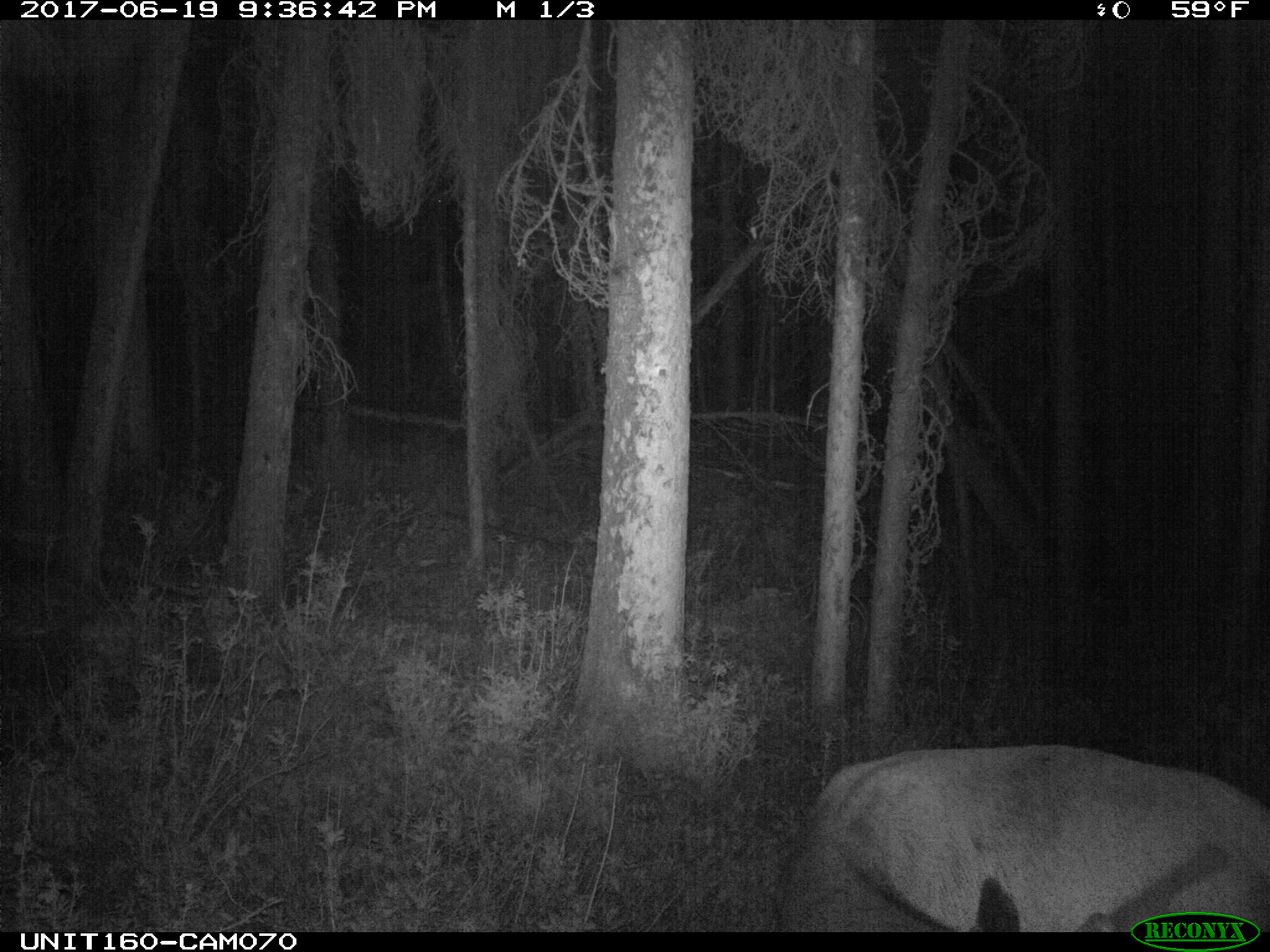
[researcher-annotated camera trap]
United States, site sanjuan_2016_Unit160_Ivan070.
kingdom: Animalia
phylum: Chordata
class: Mammalia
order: Artiodactyla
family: Cervidae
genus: Cervus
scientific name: Cervus elaphus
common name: red deer